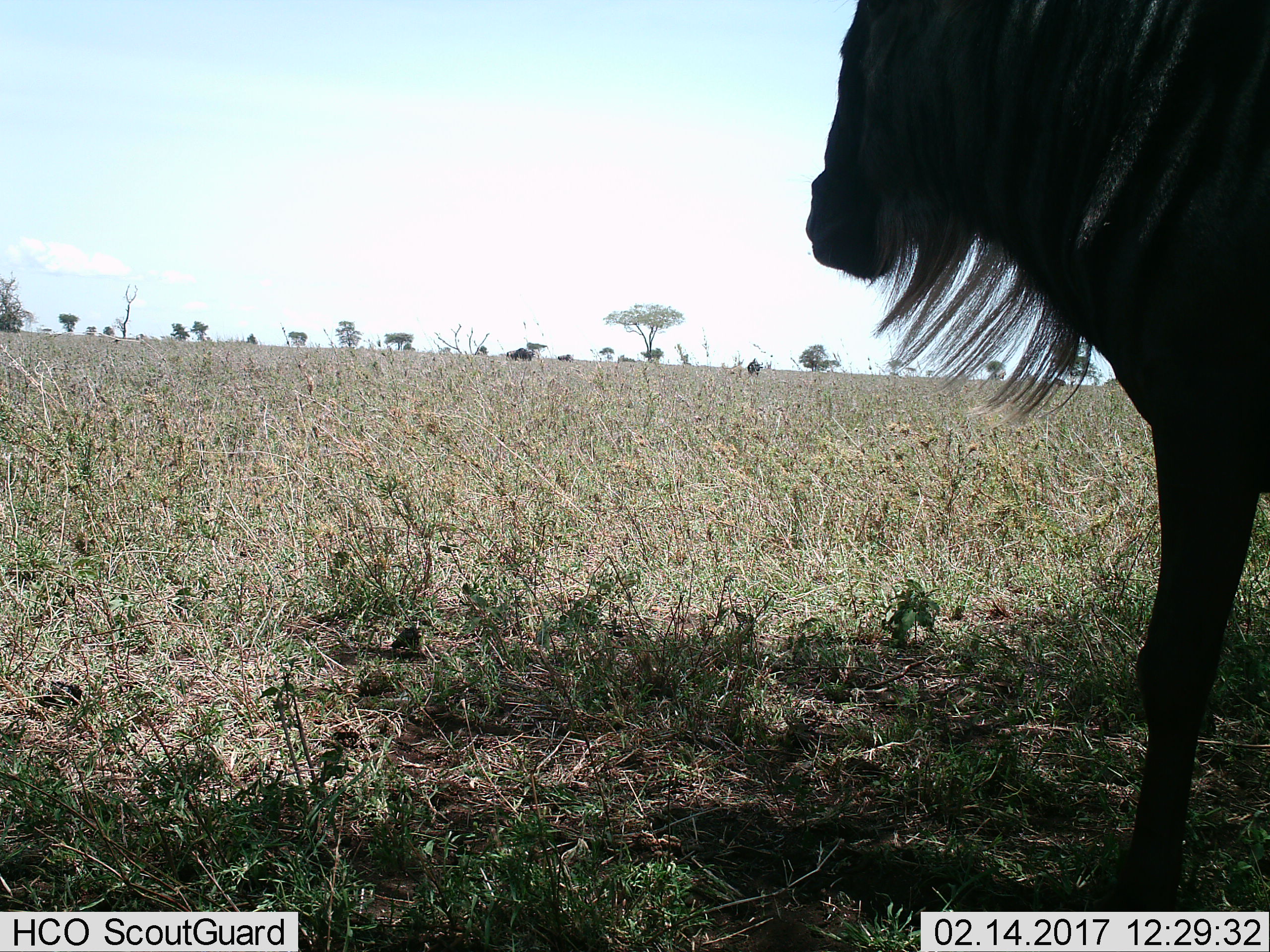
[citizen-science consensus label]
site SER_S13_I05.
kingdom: Animalia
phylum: Chordata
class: Mammalia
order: Artiodactyla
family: Bovidae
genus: Connochaetes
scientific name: Connochaetes taurinus taurinus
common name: blue wildebeest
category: wildebeestblue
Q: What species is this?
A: Wildebeestblue (blue wildebeest) (Connochaetes taurinus taurinus).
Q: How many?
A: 1.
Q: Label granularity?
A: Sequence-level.